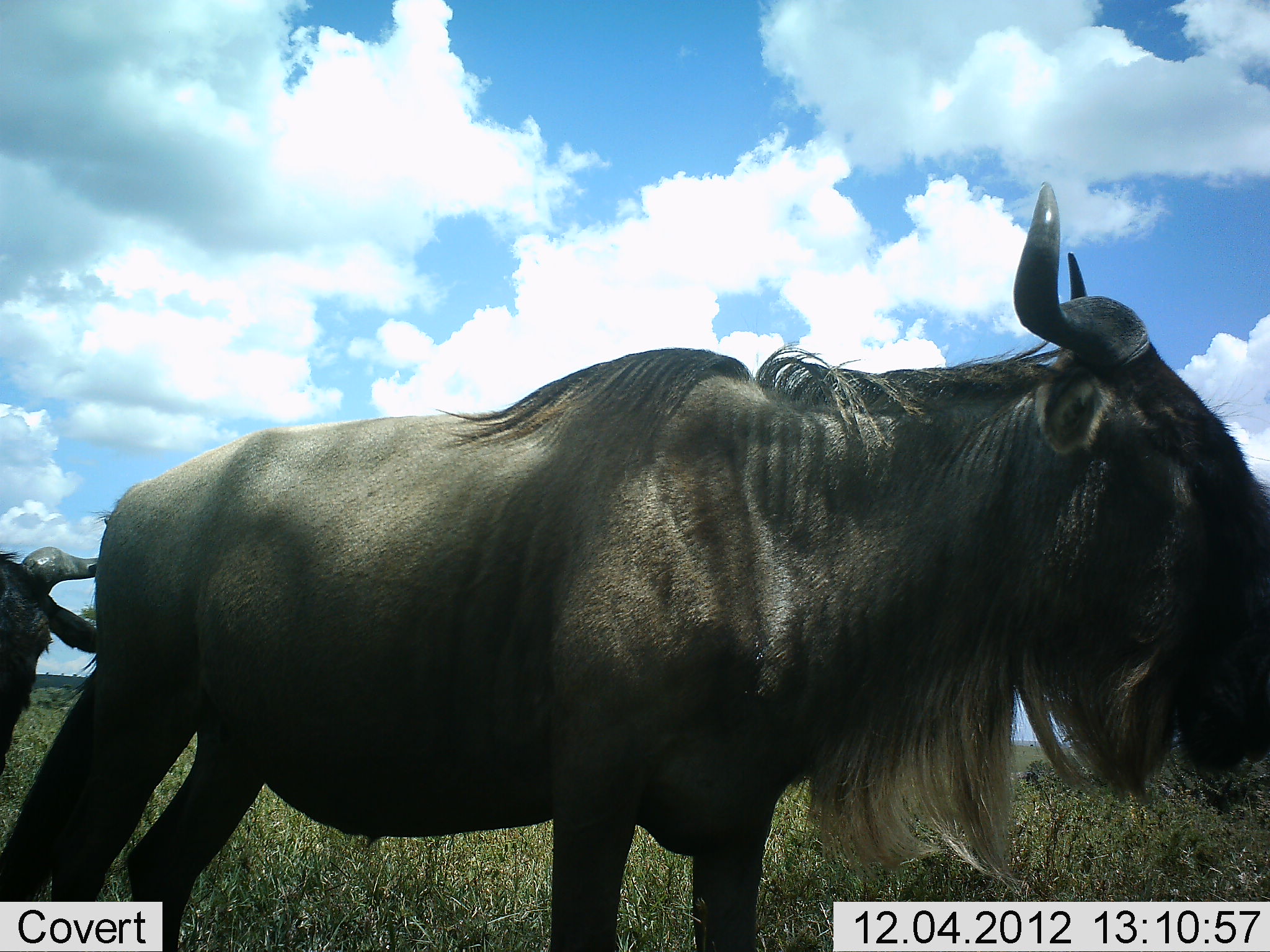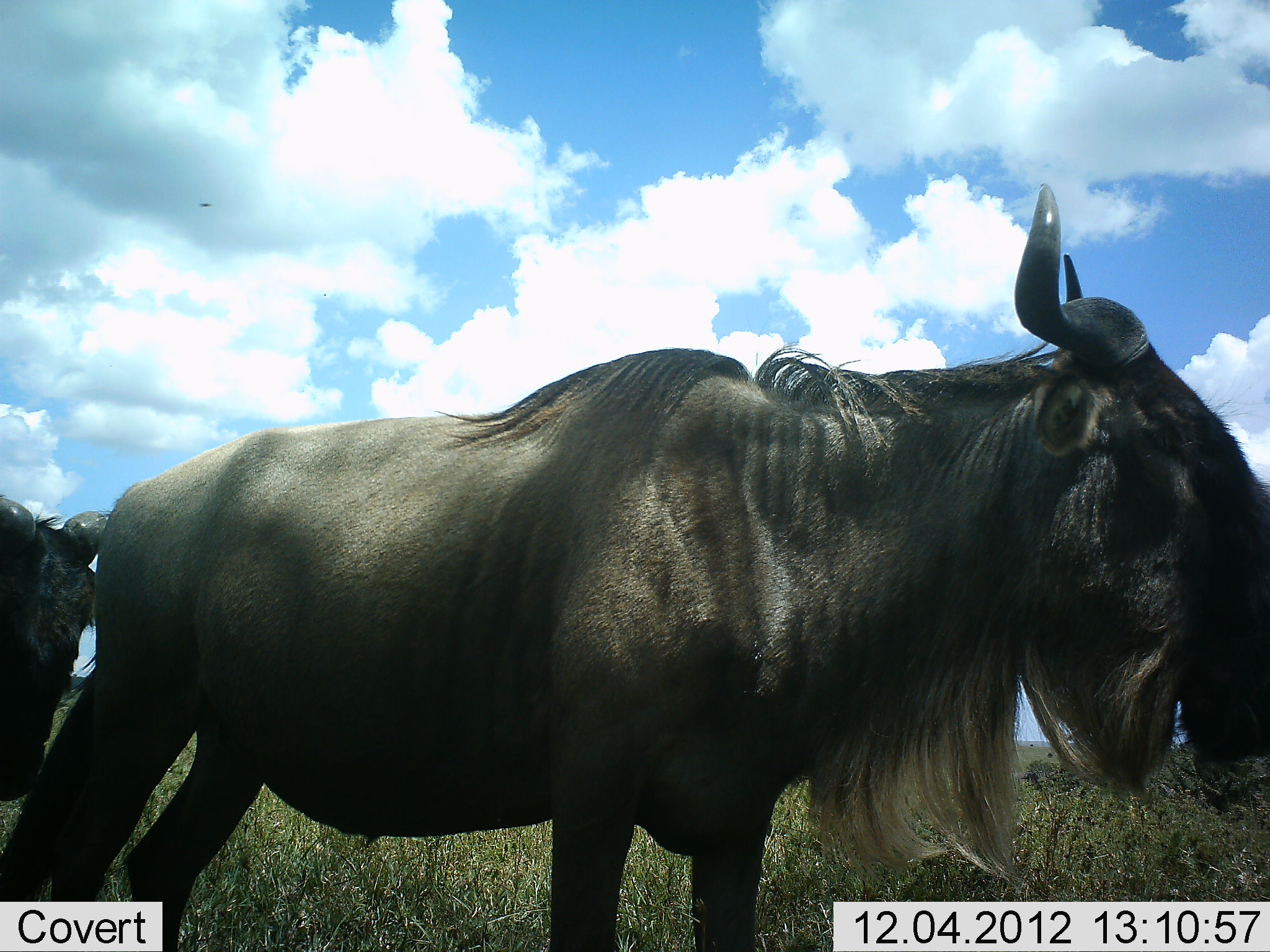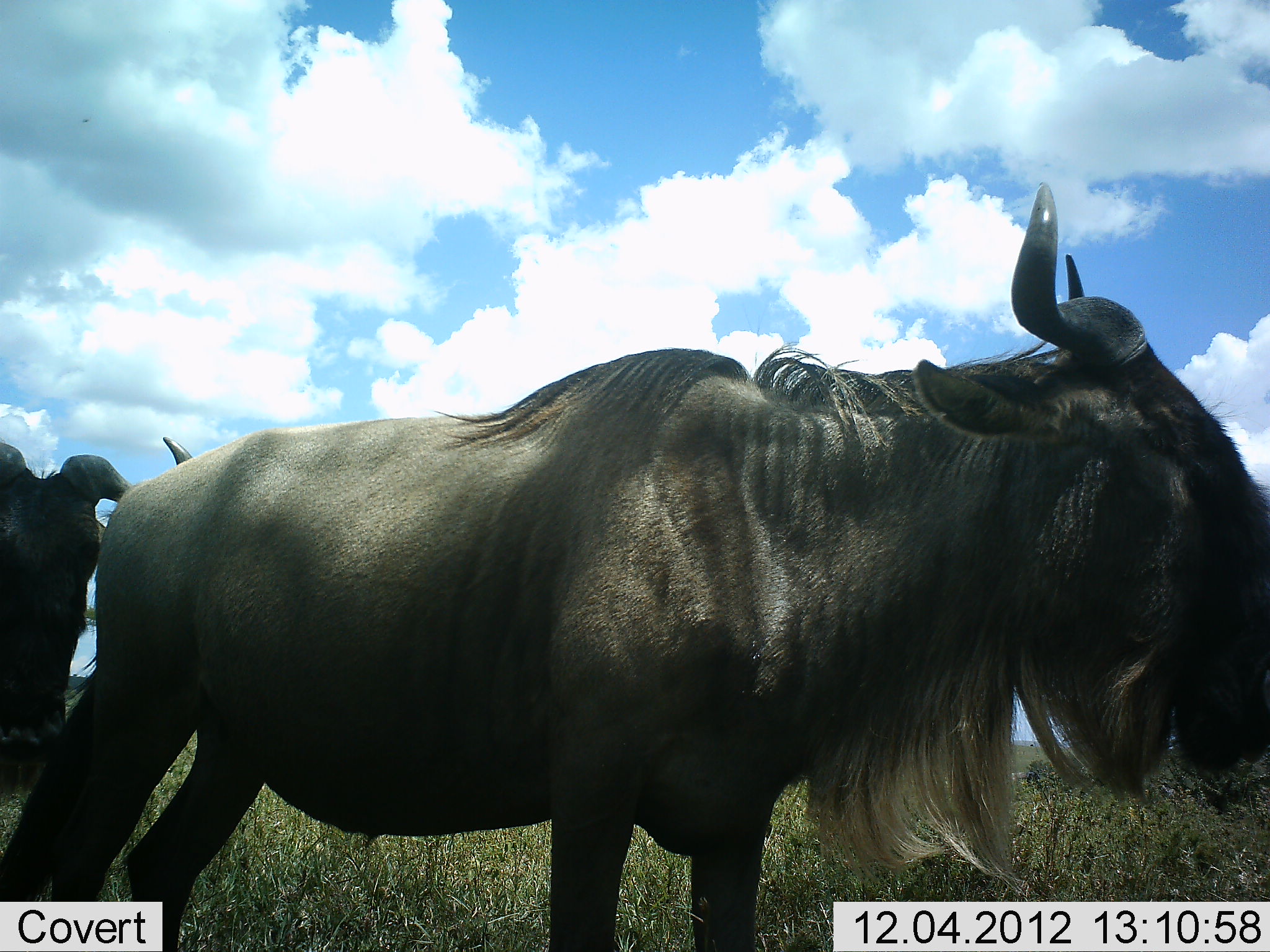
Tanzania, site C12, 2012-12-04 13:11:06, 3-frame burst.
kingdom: Animalia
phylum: Chordata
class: Mammalia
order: Artiodactyla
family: Bovidae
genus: Connochaetes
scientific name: Connochaetes taurinus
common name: blue wildebeest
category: wildebeest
Wildebeest (blue wildebeest) (Connochaetes taurinus), count 2. Behavior (volunteer vote fractions): standing 100%, resting 0%, moving 10%, interacting 0%. Young present (vote fraction): 0%. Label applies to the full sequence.